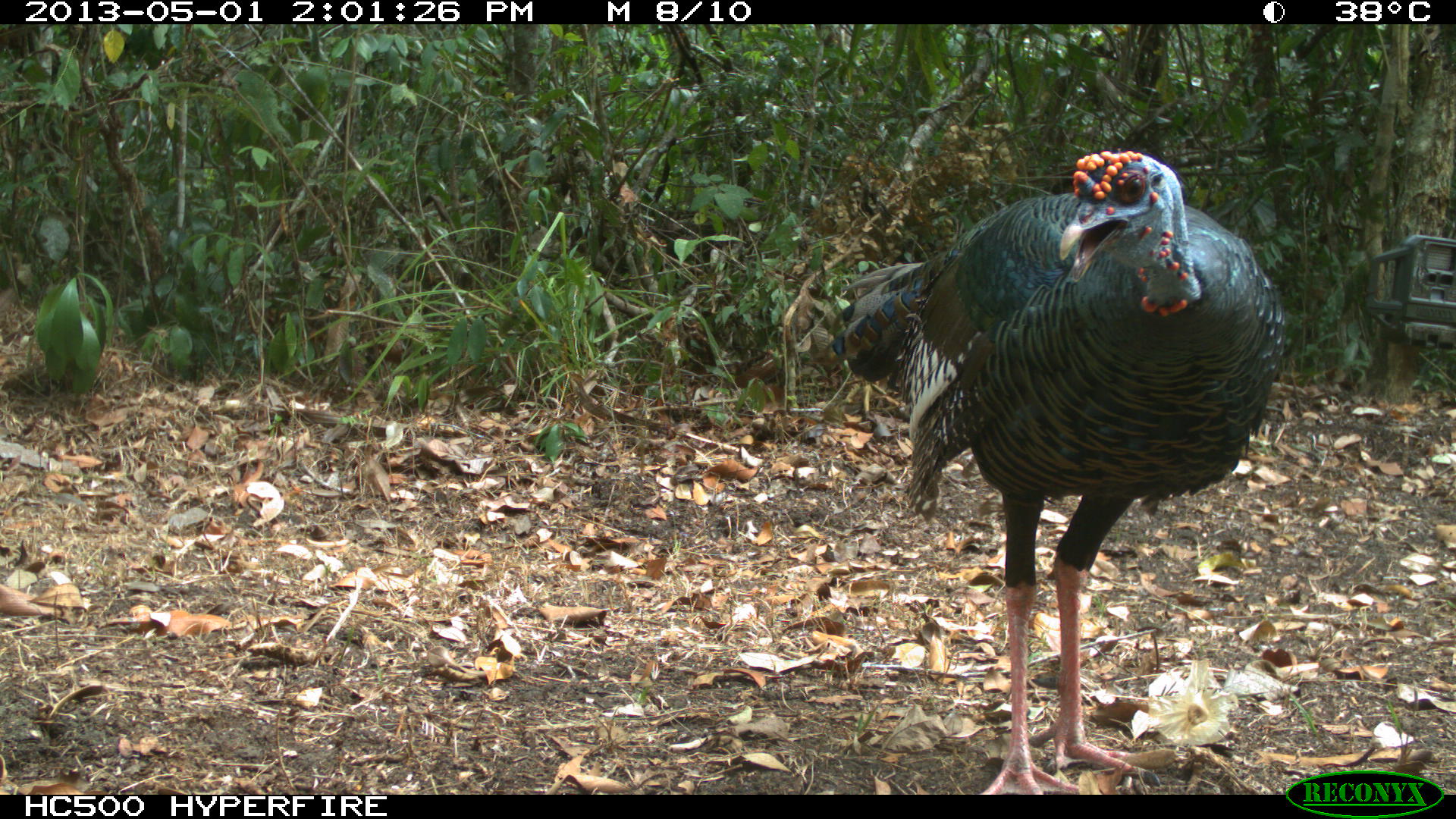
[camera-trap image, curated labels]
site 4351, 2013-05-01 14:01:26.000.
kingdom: Animalia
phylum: Chordata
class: Aves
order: Galliformes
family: Phasianidae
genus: Meleagris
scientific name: Meleagris ocellata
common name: ocellated turkey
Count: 1.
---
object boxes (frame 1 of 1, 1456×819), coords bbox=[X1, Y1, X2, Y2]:
meleagris ocellata: bbox=[823, 147, 1285, 794]